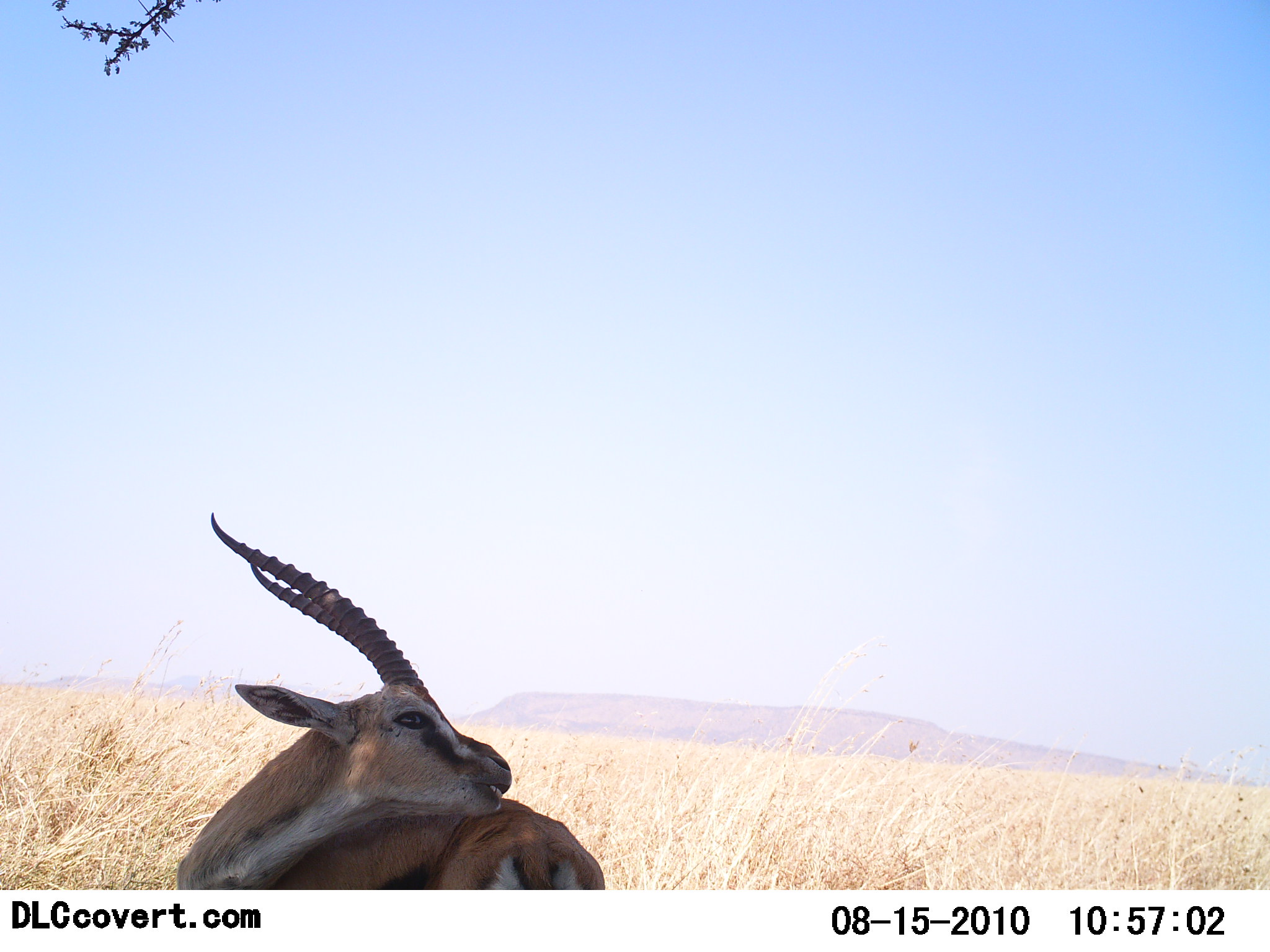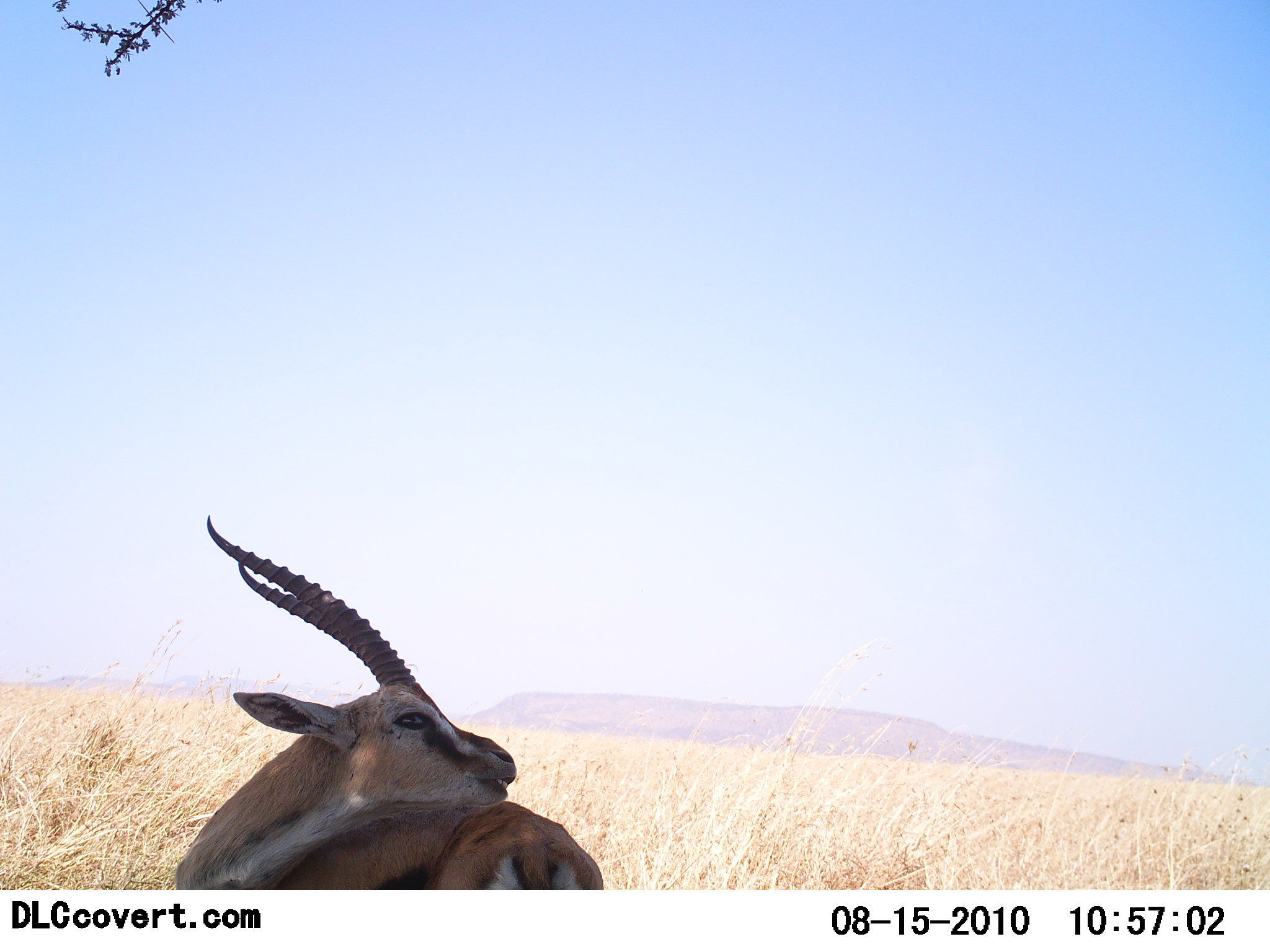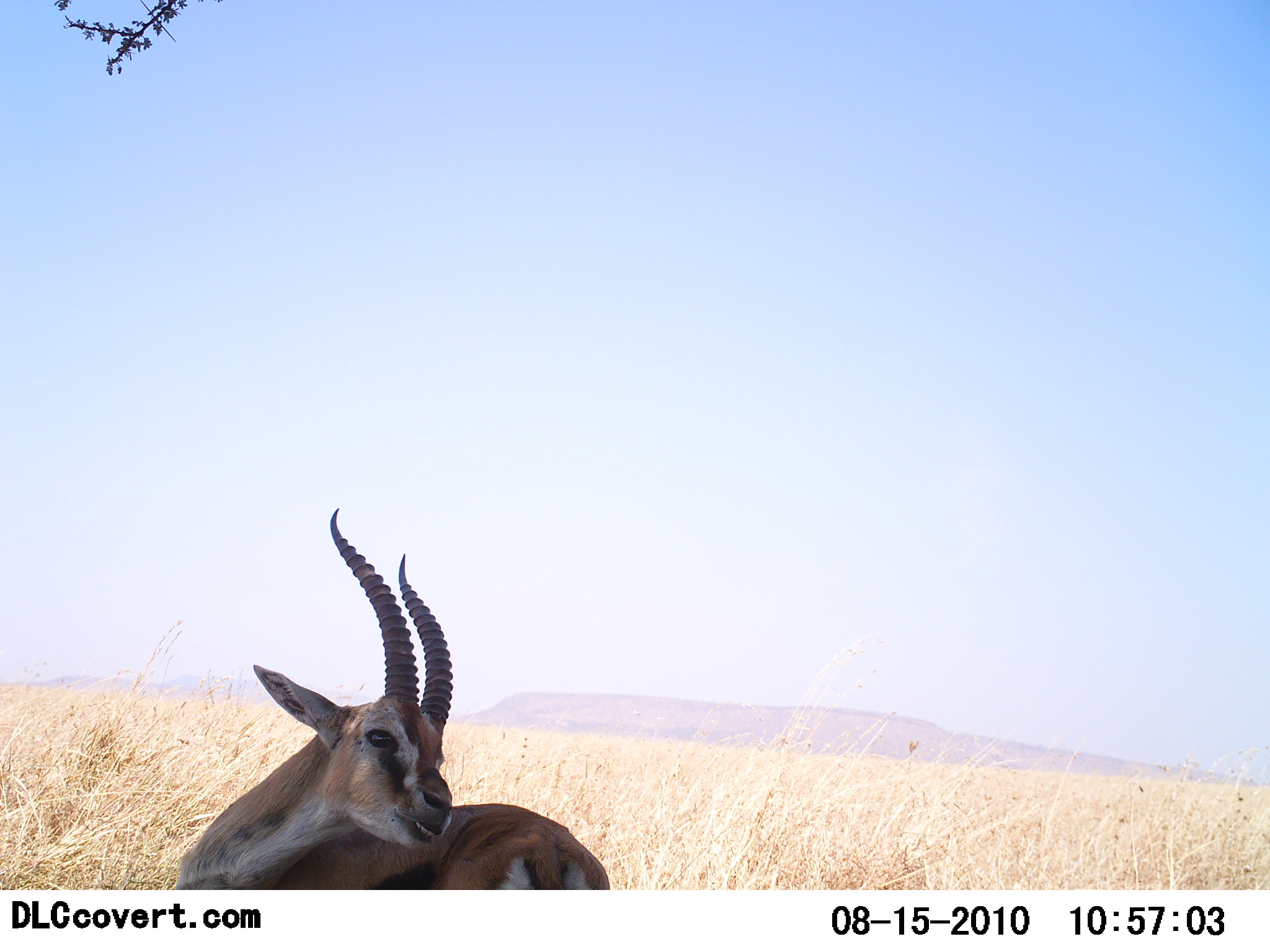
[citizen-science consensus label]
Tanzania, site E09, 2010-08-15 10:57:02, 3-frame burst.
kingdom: Animalia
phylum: Chordata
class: Mammalia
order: Artiodactyla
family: Bovidae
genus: Eudorcas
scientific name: Eudorcas thomsonii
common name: thomson's gazelle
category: gazellethomsons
Gazellethomsons (thomson's gazelle) (Eudorcas thomsonii), count 1. Behavior (volunteer vote fractions): standing 65%, resting 30%, moving 5%, interacting 0%. Young present (vote fraction): 0%. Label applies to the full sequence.